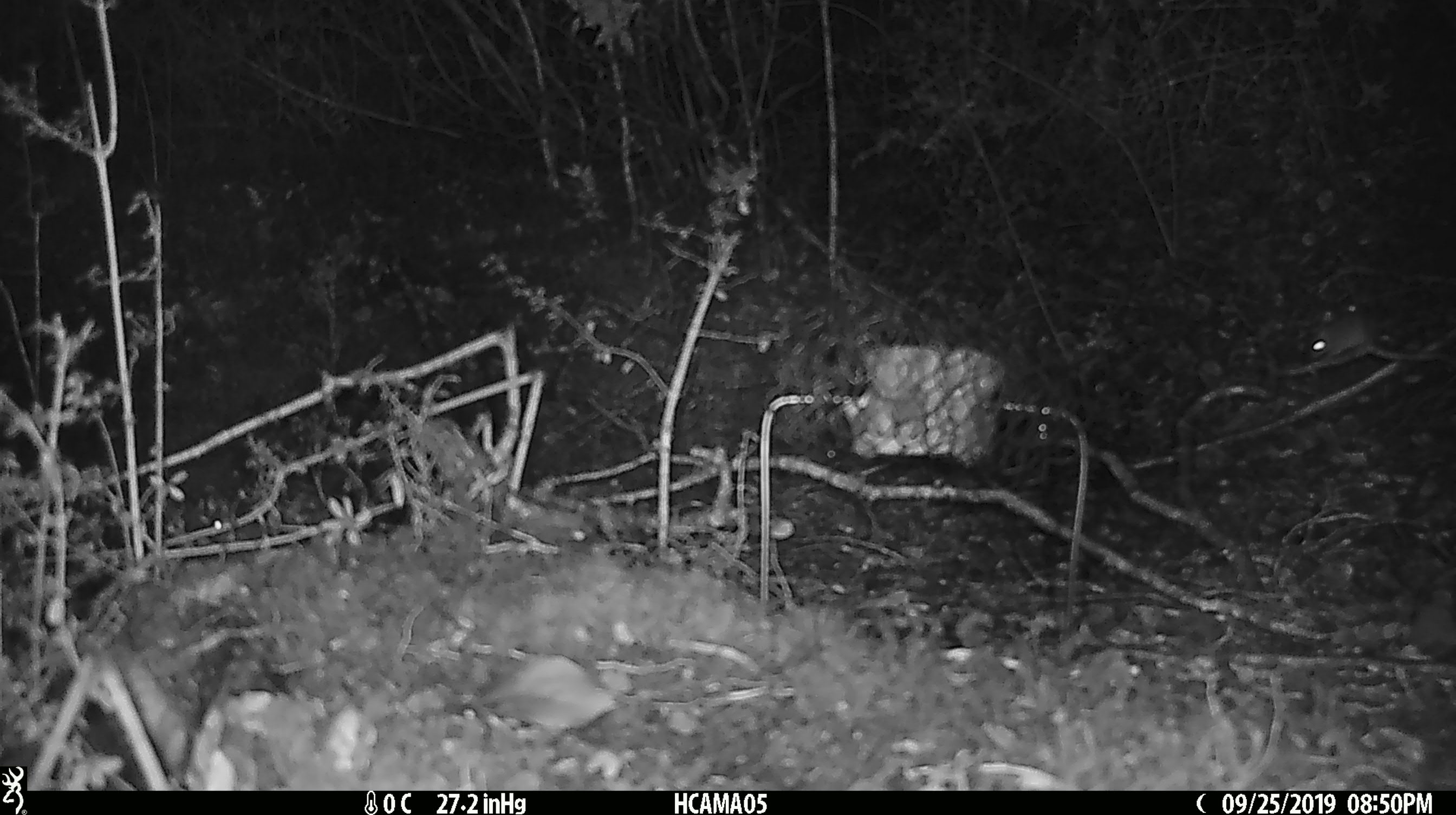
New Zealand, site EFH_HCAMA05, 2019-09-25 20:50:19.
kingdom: Animalia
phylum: Chordata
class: Mammalia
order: Rodentia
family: Muridae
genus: Mus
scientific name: Mus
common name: mouse